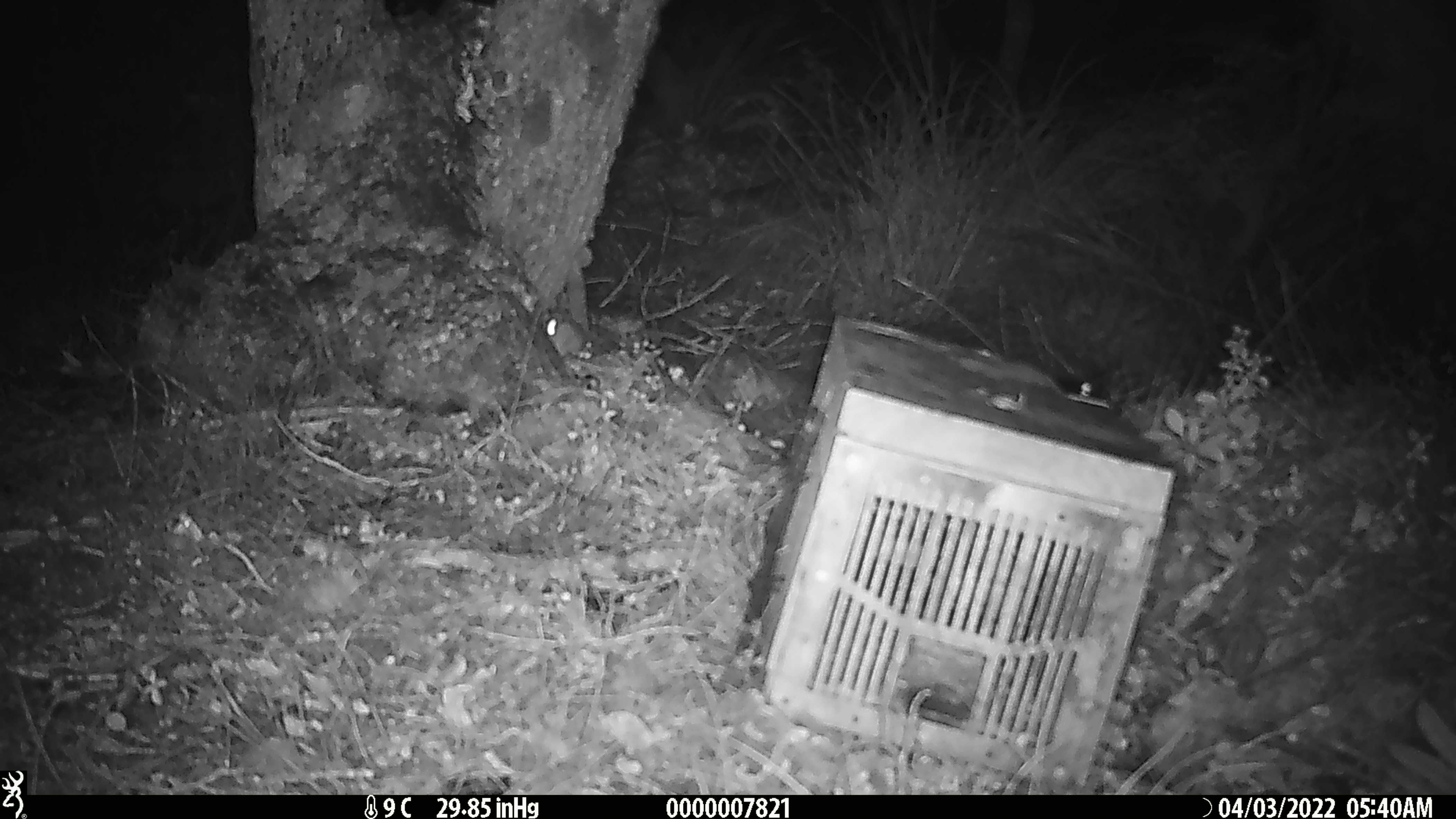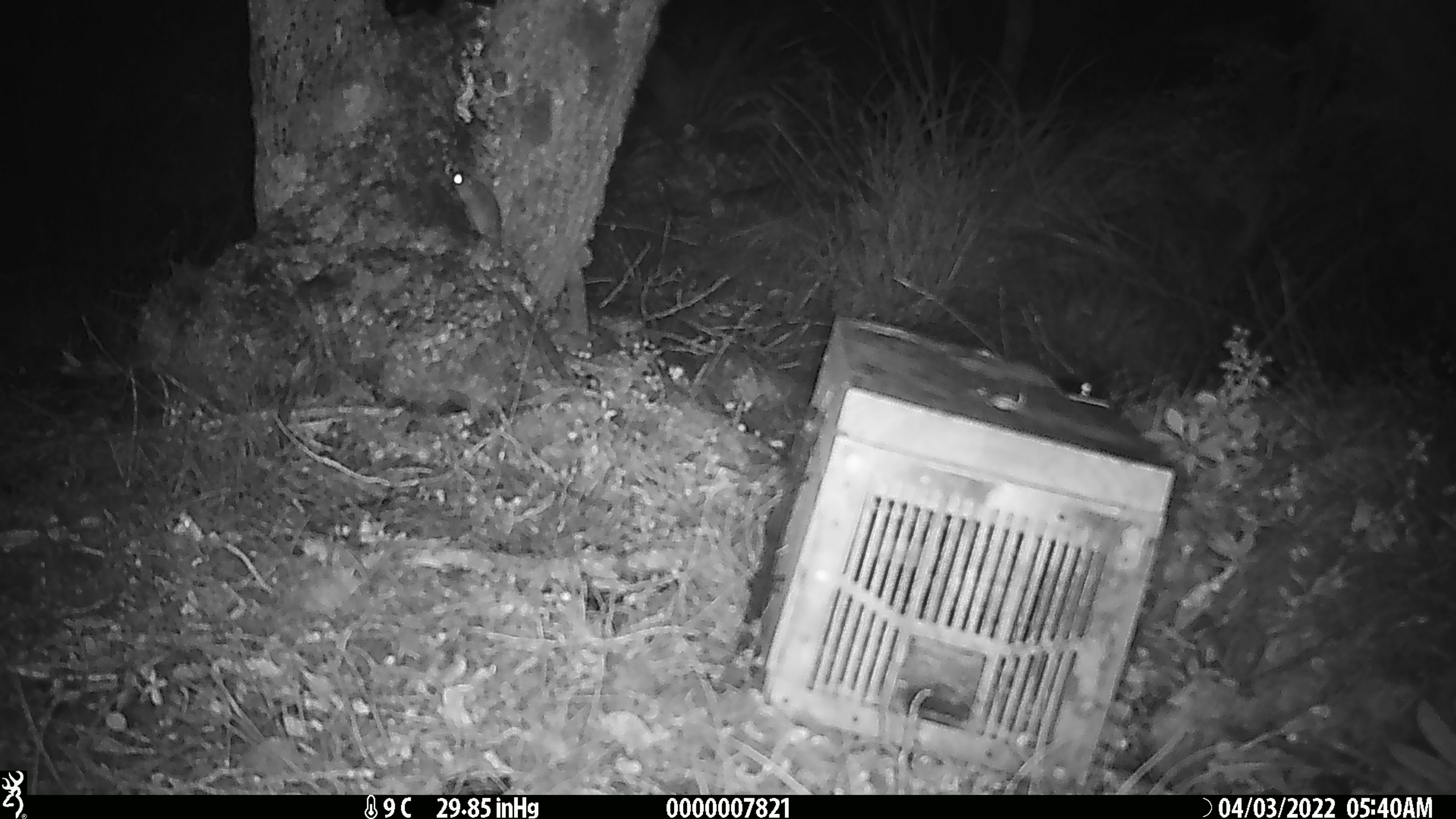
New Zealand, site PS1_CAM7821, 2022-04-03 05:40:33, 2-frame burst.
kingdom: Animalia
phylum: Chordata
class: Mammalia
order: Rodentia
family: Muridae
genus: Mus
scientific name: Mus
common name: mouse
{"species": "mouse (Mus)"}